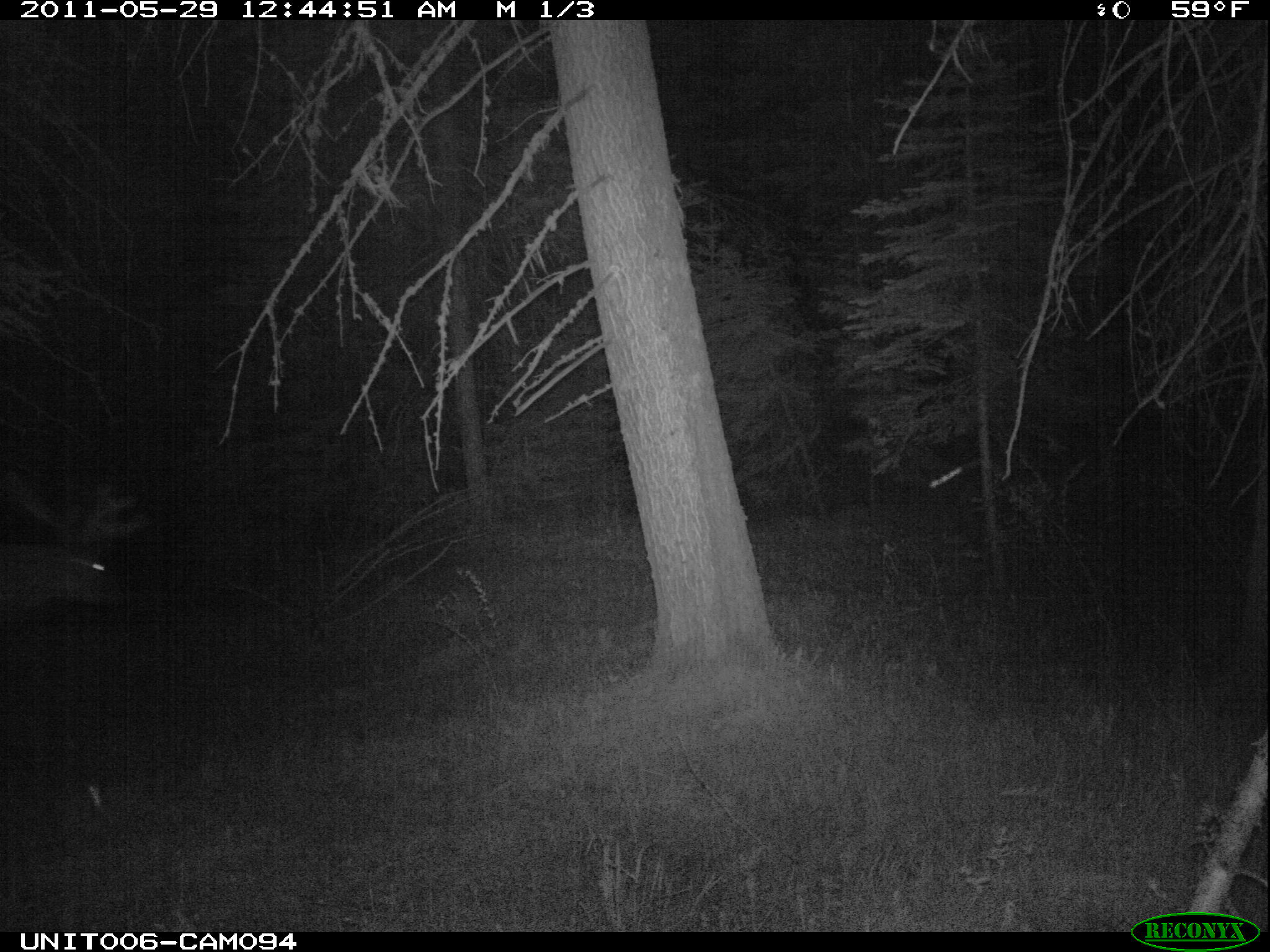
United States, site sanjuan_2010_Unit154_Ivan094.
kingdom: Animalia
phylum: Chordata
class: Mammalia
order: Artiodactyla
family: Cervidae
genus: Cervus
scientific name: Cervus elaphus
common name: red deer